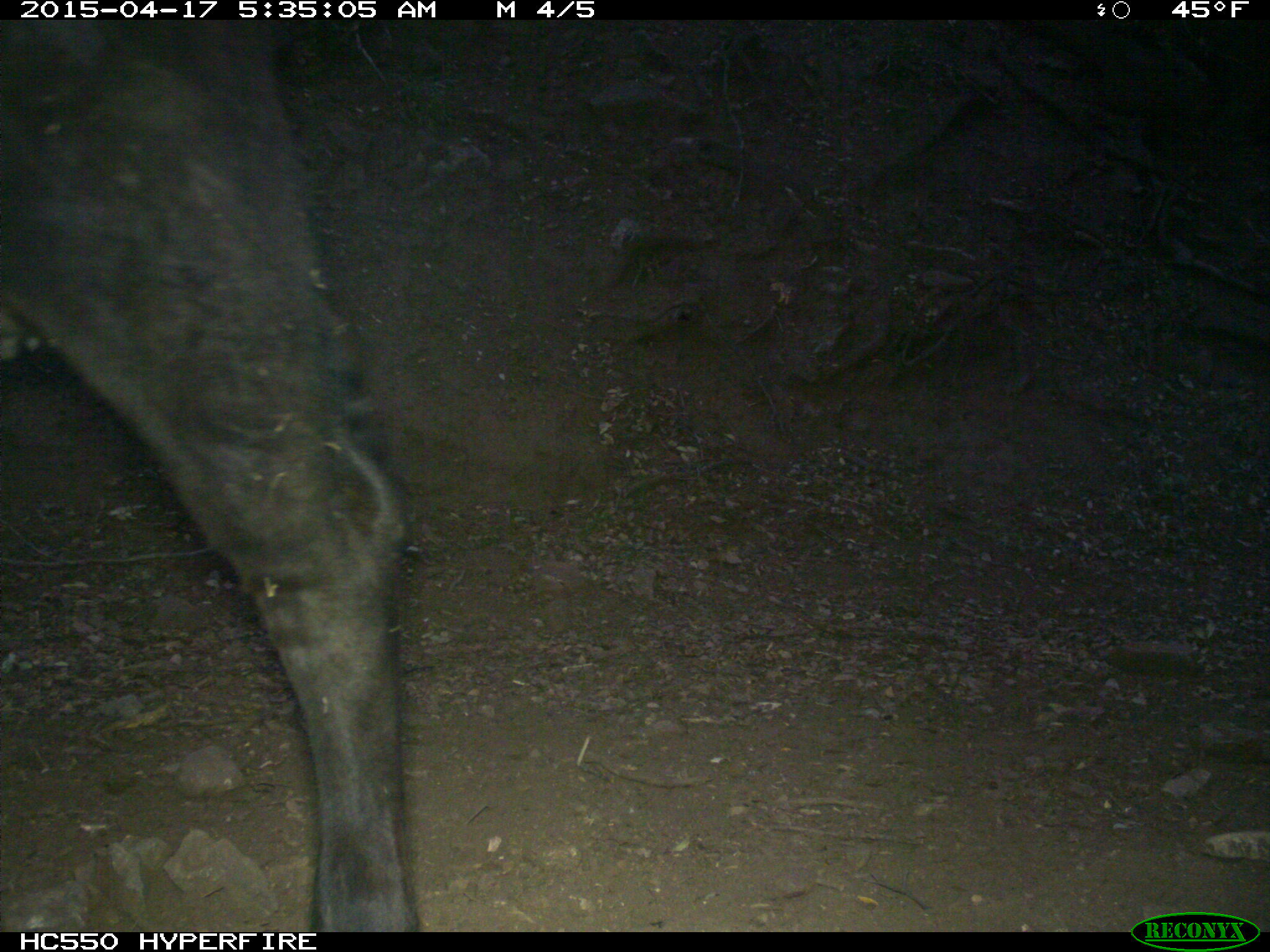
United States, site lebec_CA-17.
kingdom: Animalia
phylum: Chordata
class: Mammalia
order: Artiodactyla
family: Bovidae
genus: Bos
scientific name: Bos taurus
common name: domestic cow